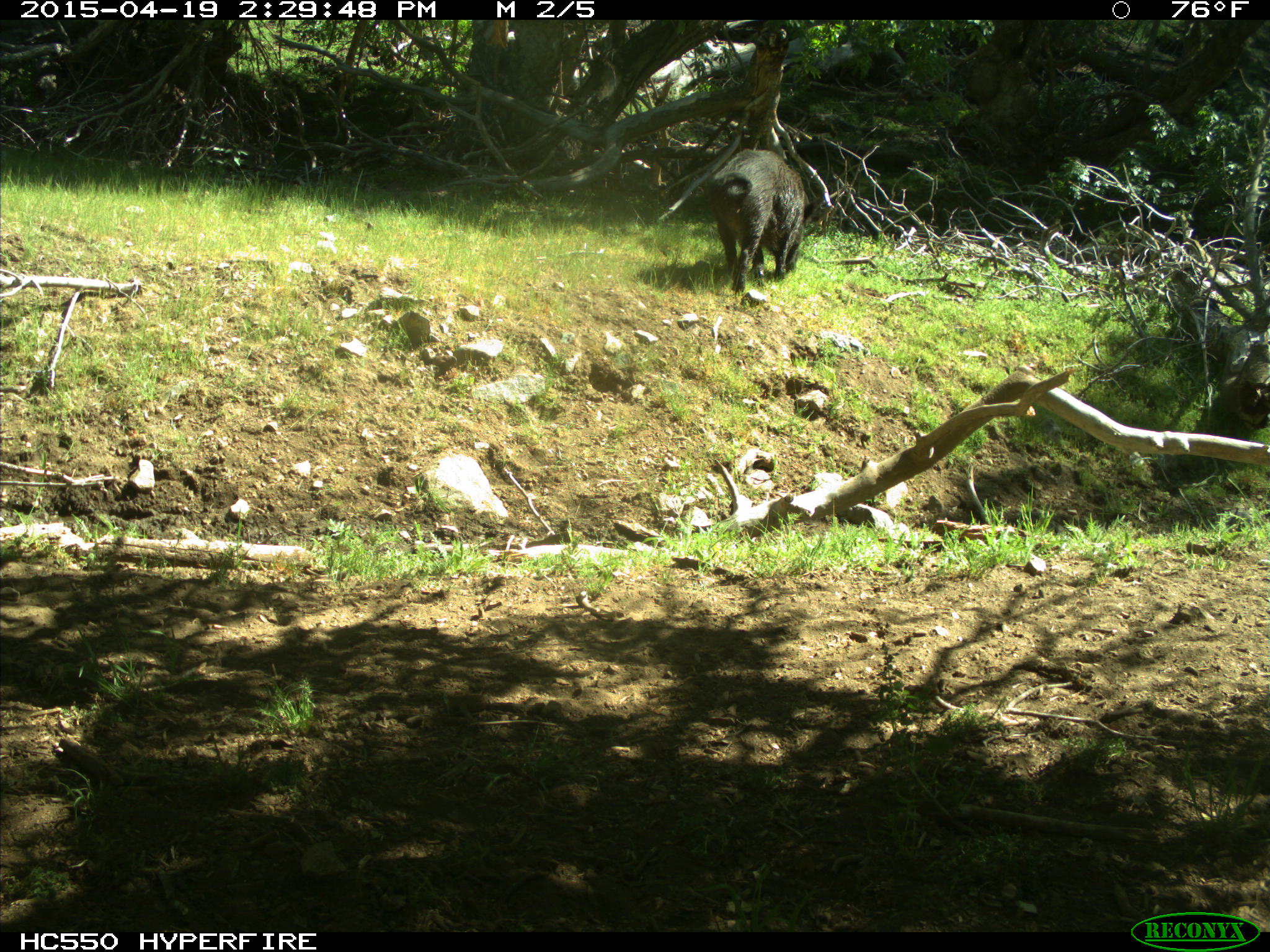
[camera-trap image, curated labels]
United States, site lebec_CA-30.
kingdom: Animalia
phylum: Chordata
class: Mammalia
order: Artiodactyla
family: Suidae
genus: Sus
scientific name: Sus scrofa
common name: wild boar